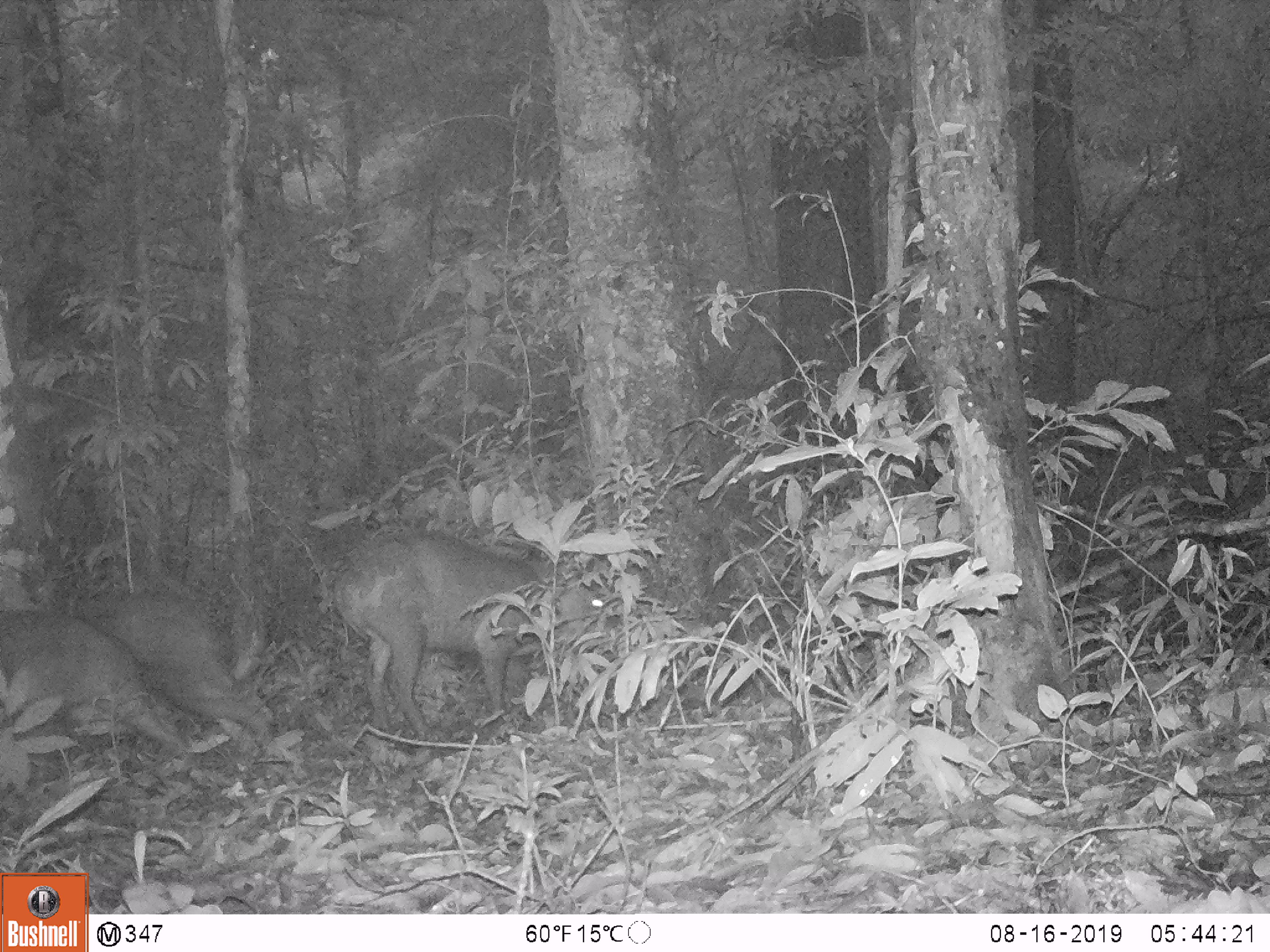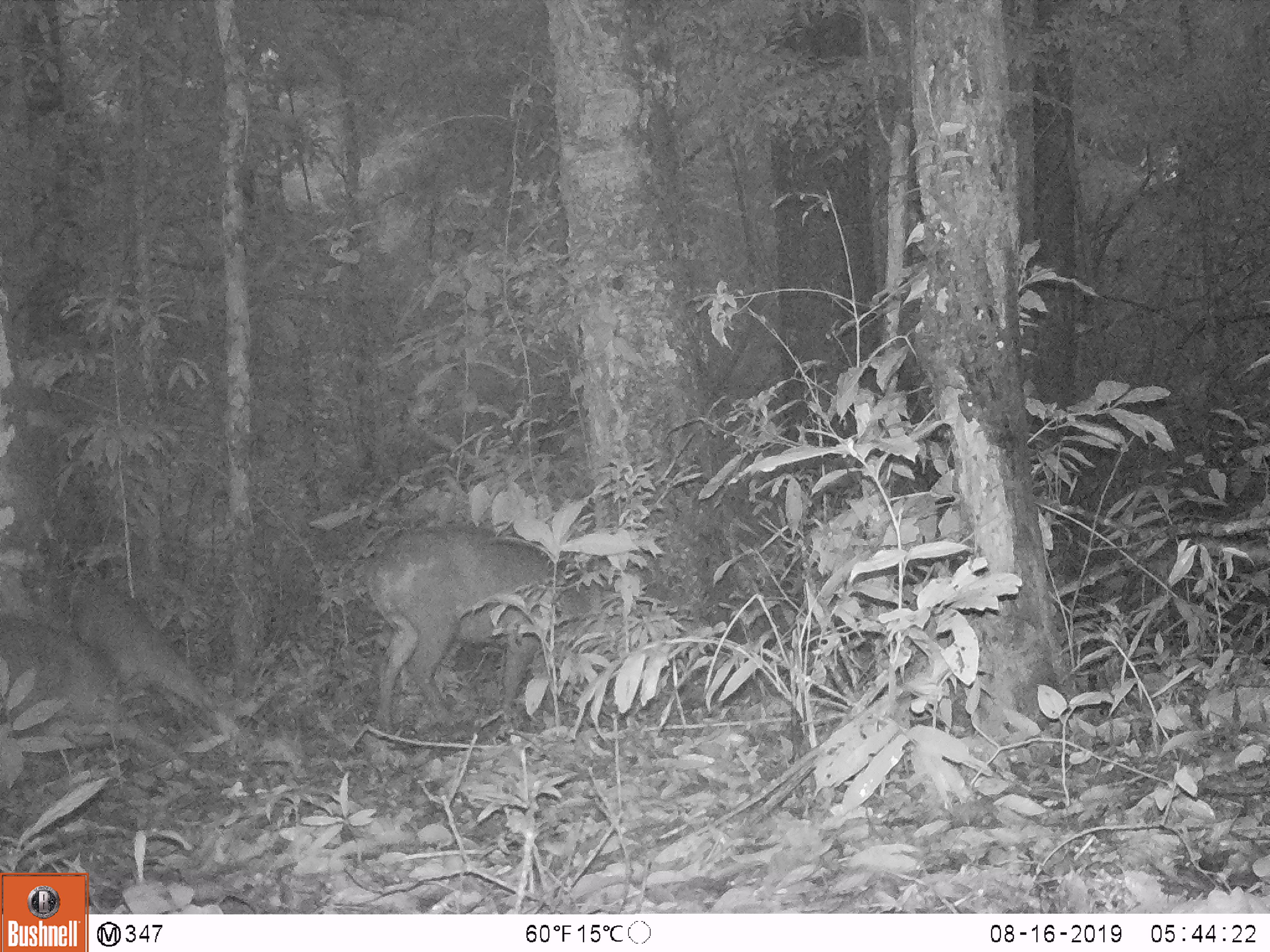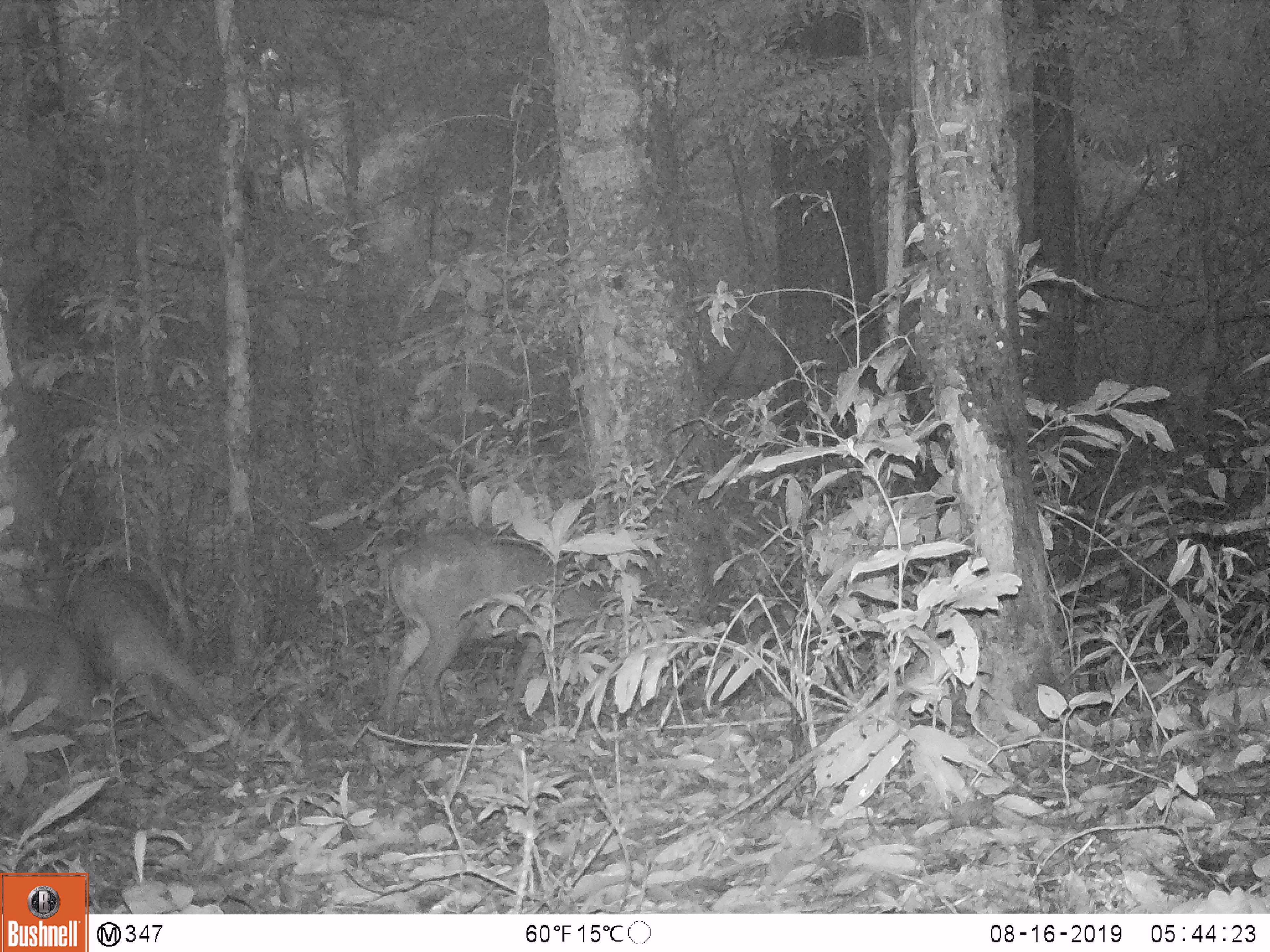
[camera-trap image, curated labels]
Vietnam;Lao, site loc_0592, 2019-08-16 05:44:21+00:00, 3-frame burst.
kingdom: Animalia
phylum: Chordata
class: Mammalia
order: Artiodactyla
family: Suidae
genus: Sus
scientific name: Sus scrofa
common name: eurasian wild pig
Eurasian wild pig (Sus scrofa). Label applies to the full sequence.